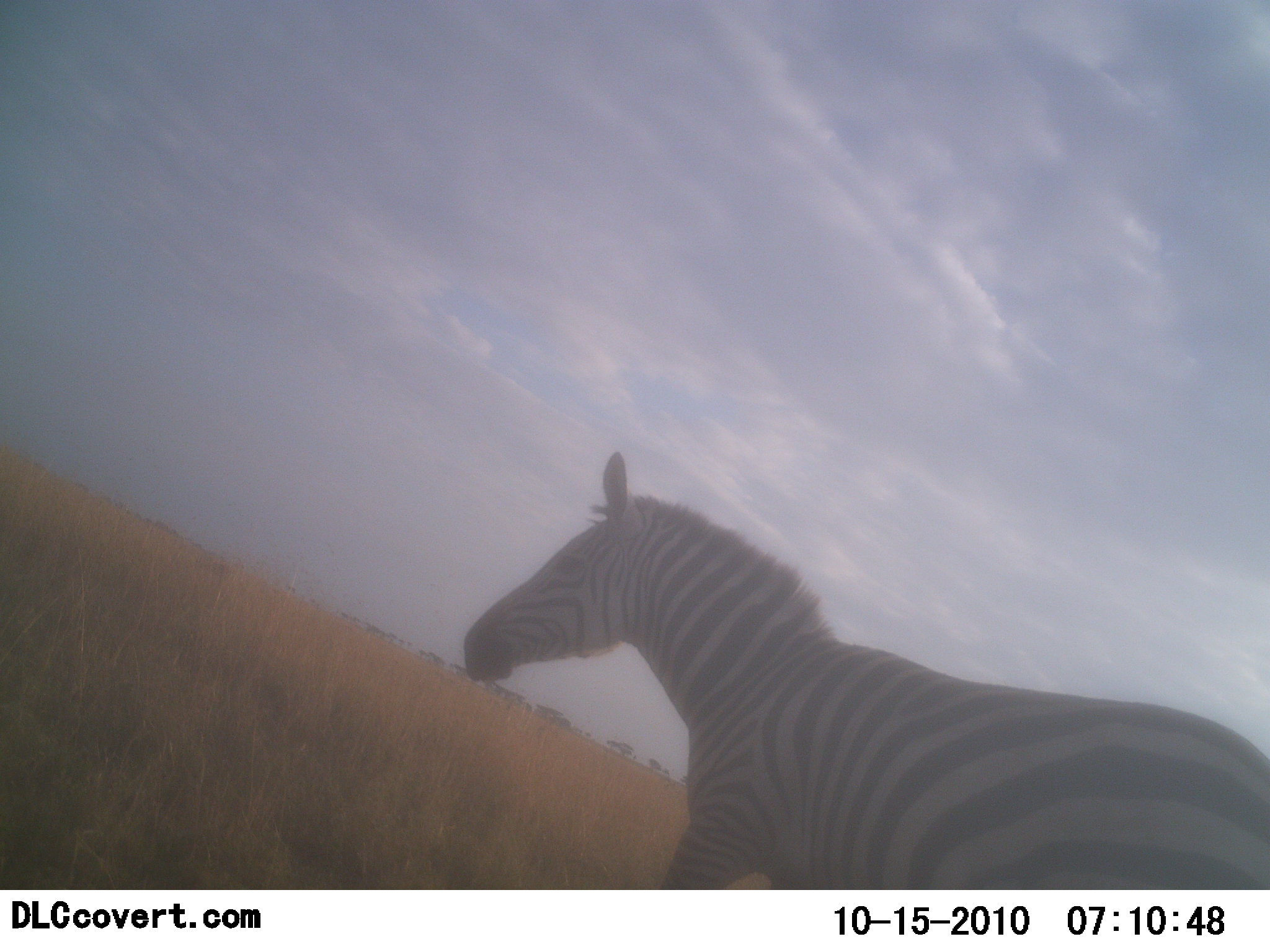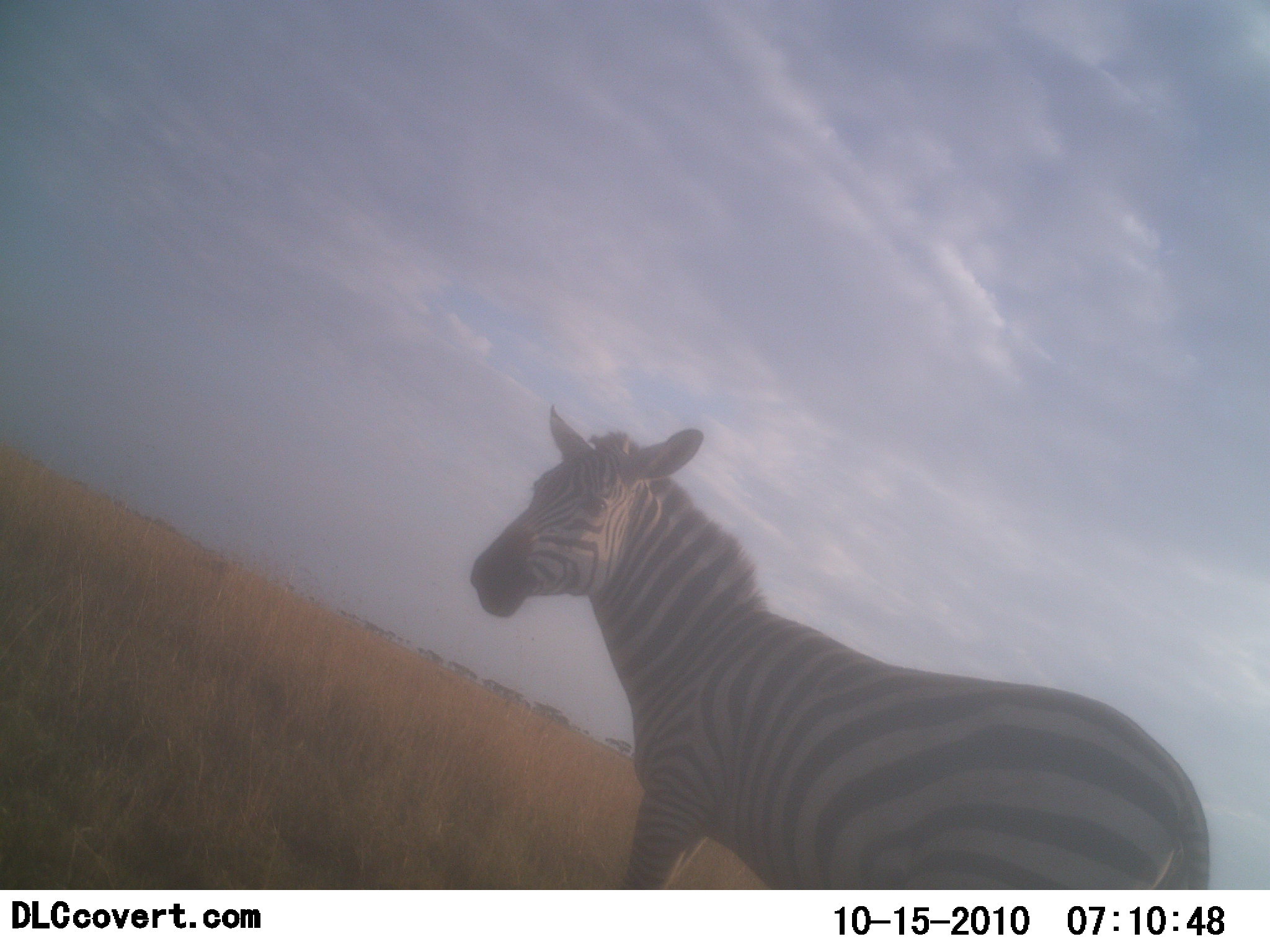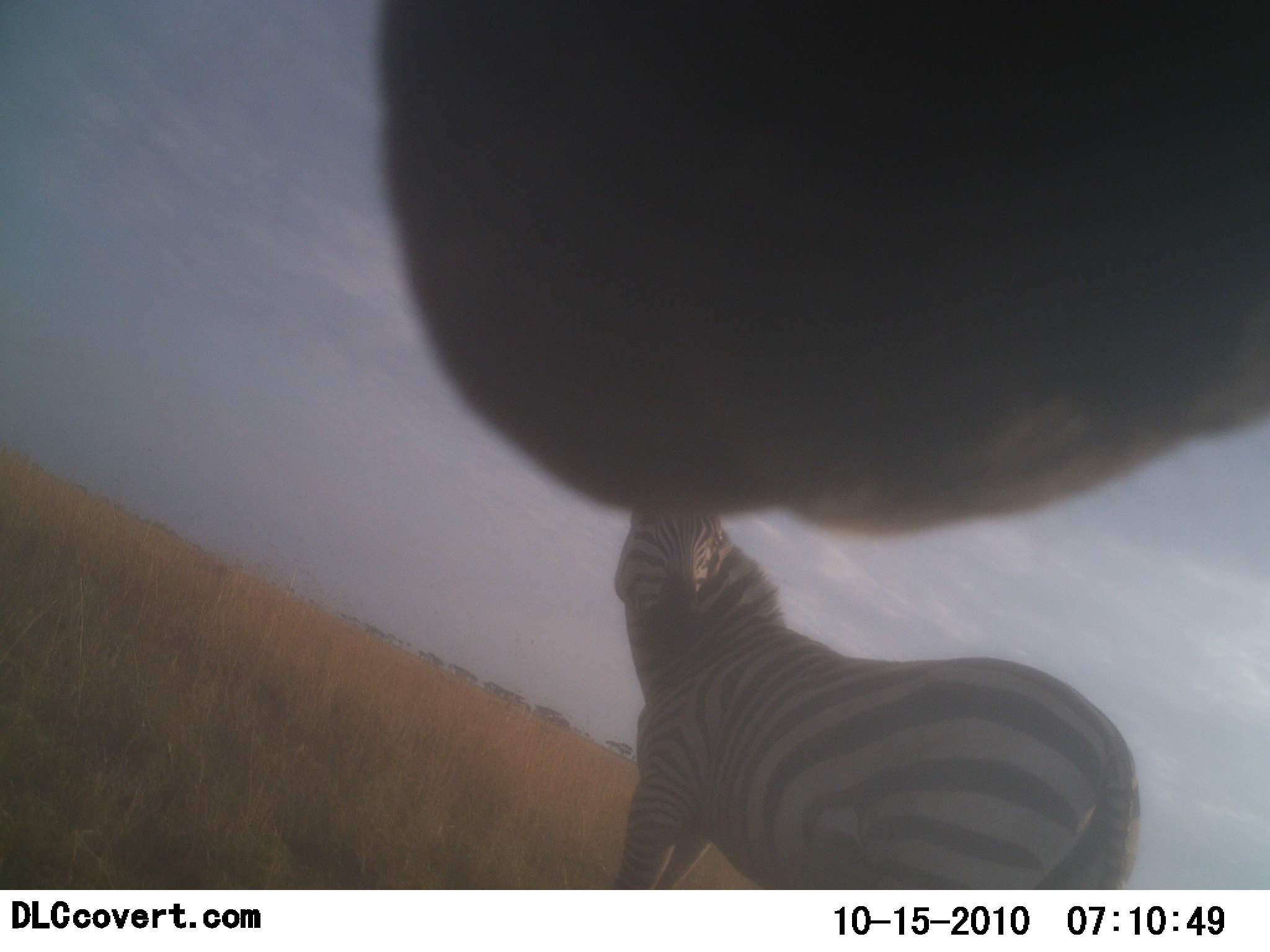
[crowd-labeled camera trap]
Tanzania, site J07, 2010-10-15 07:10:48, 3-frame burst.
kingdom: Animalia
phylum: Chordata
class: Mammalia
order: Perissodactyla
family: Equidae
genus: Equus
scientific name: Equus quagga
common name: plains zebra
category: zebra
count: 2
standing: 89%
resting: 0%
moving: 22%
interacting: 11%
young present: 0%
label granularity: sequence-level